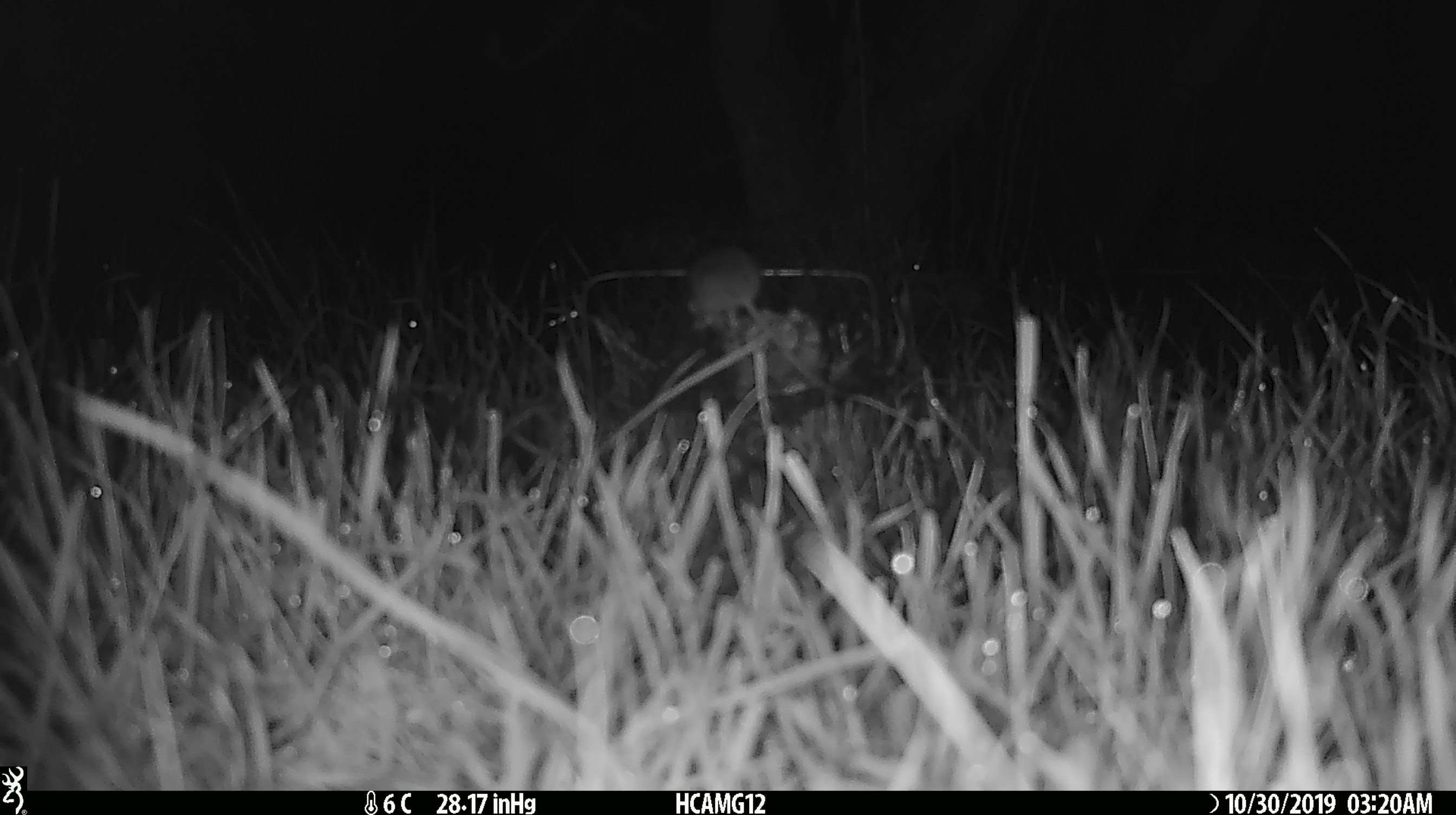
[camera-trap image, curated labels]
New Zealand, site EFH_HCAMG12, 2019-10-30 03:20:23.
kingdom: Animalia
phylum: Chordata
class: Mammalia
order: Rodentia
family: Muridae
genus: Mus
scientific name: Mus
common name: mouse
Mouse (Mus).